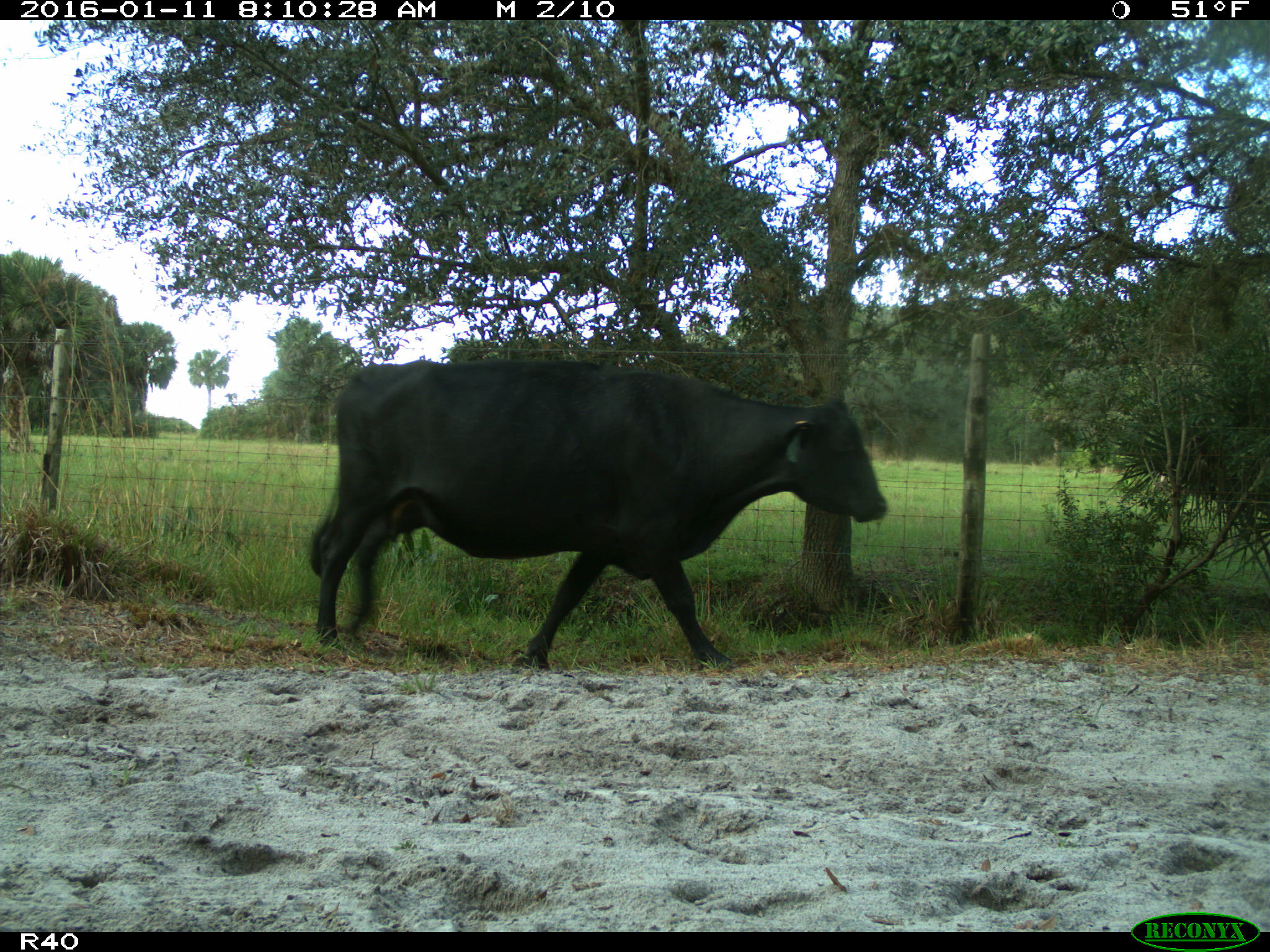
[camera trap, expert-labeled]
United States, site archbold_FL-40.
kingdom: Animalia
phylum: Chordata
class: Mammalia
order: Artiodactyla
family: Bovidae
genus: Bos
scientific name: Bos taurus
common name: domestic cow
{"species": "Bos taurus (domestic cow)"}